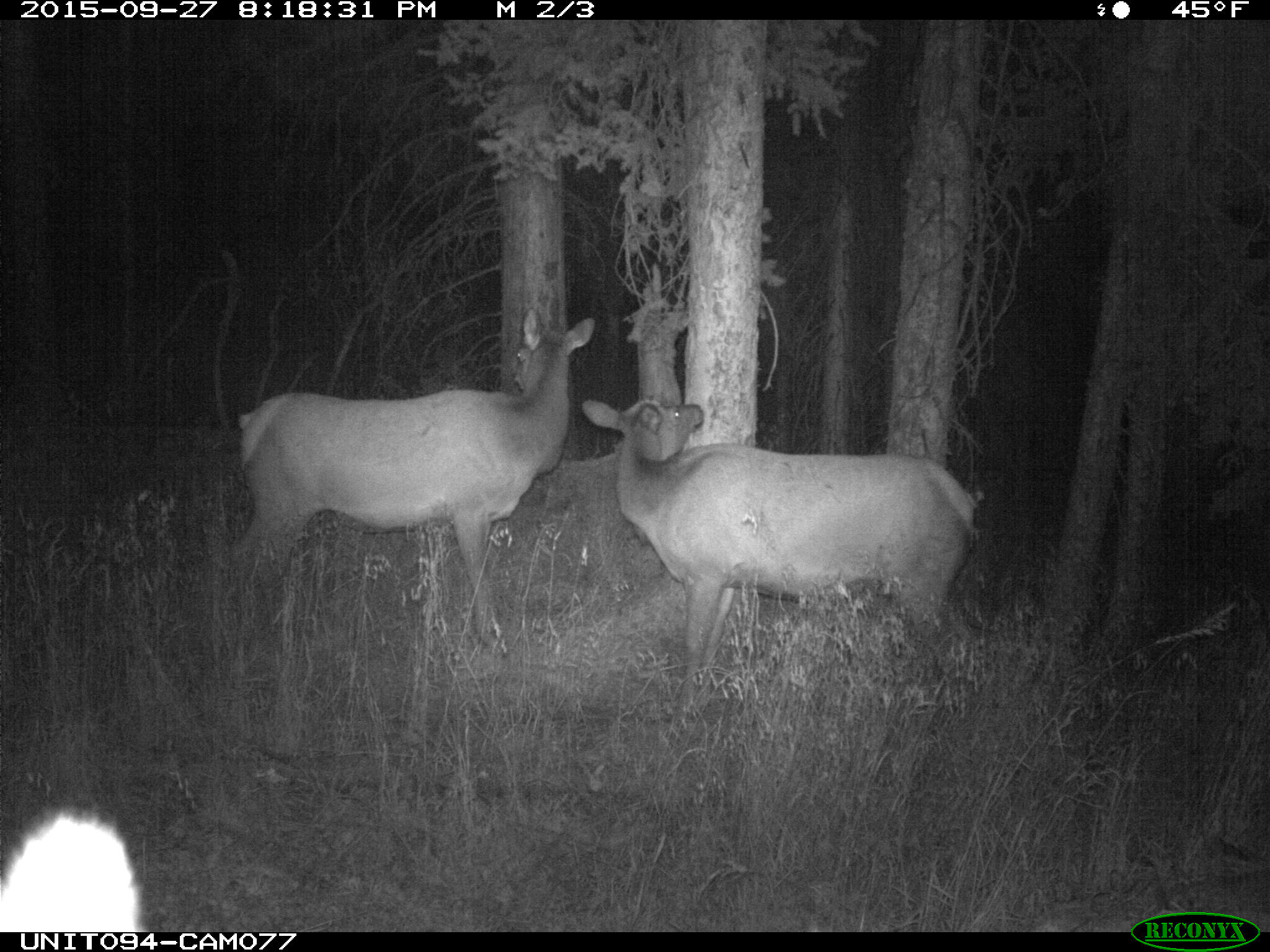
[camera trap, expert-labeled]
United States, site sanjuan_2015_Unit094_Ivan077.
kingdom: Animalia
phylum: Chordata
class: Mammalia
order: Artiodactyla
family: Cervidae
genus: Cervus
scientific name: Cervus elaphus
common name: red deer